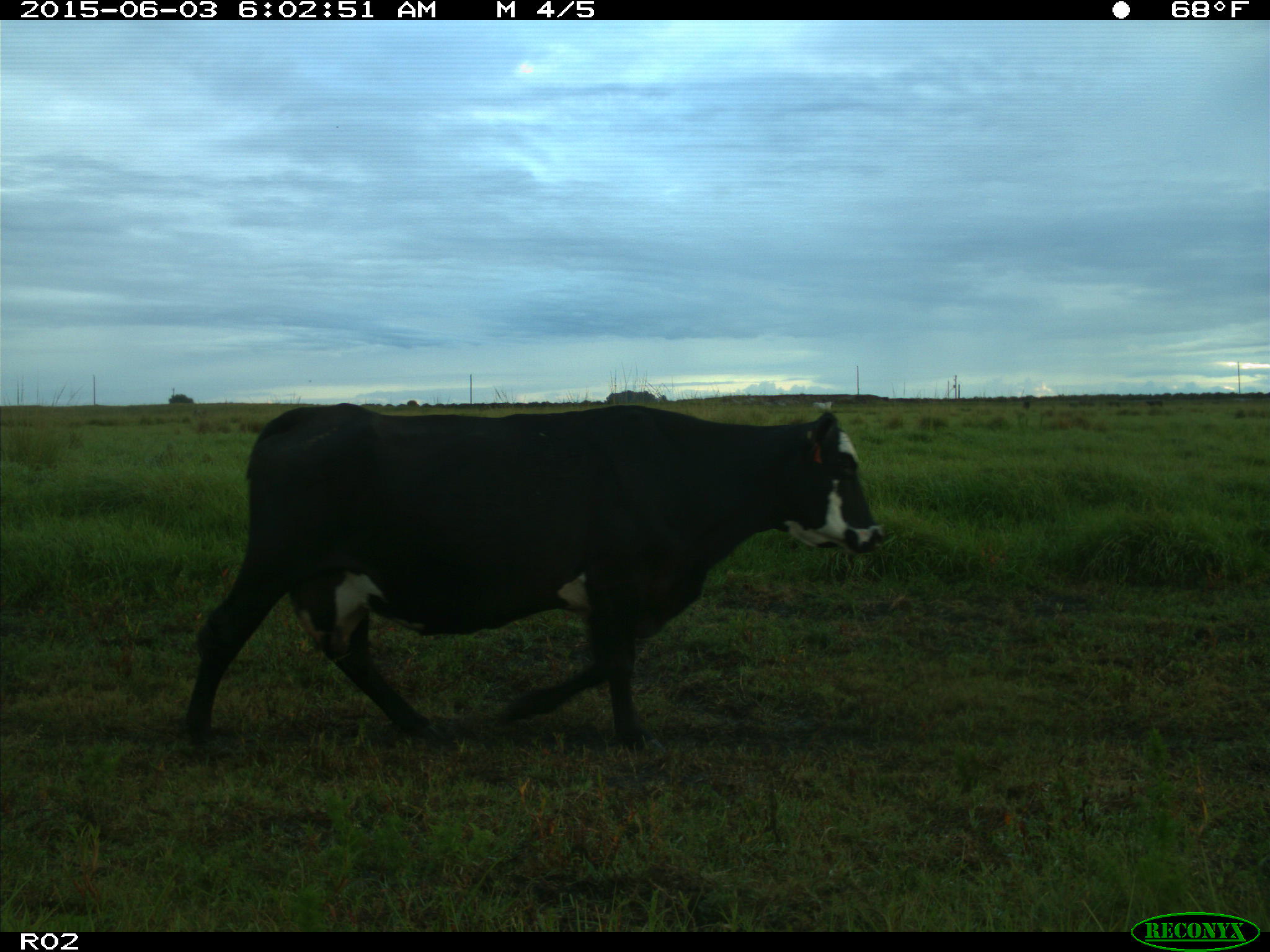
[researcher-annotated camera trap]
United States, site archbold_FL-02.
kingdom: Animalia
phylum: Chordata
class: Mammalia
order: Artiodactyla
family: Bovidae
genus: Bos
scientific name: Bos taurus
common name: domestic cow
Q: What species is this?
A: Bos taurus (domestic cow).